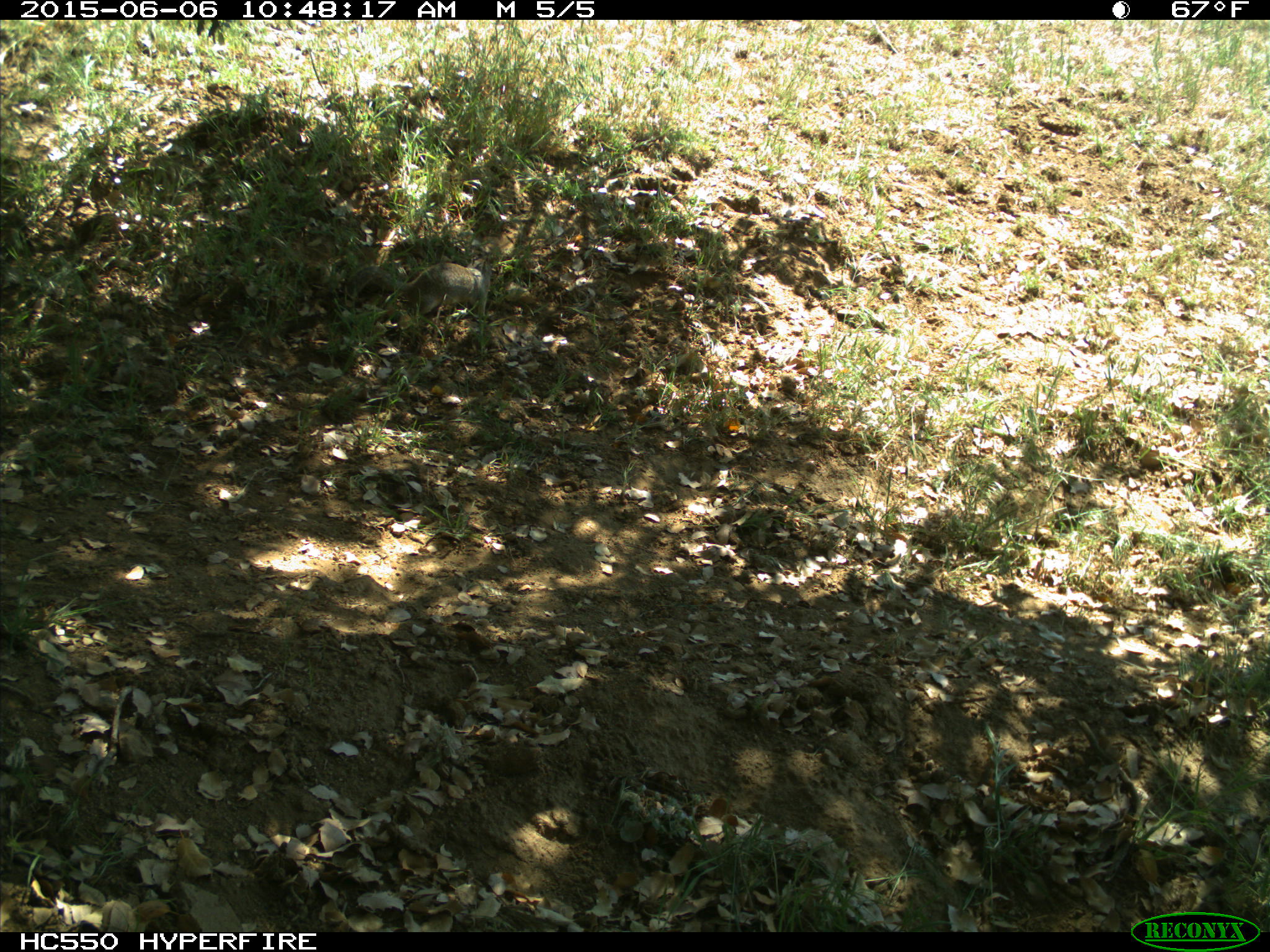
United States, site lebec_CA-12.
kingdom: Animalia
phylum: Chordata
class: Mammalia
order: Rodentia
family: Sciuridae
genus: Otospermophilus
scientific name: Otospermophilus beecheyi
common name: california ground squirrel